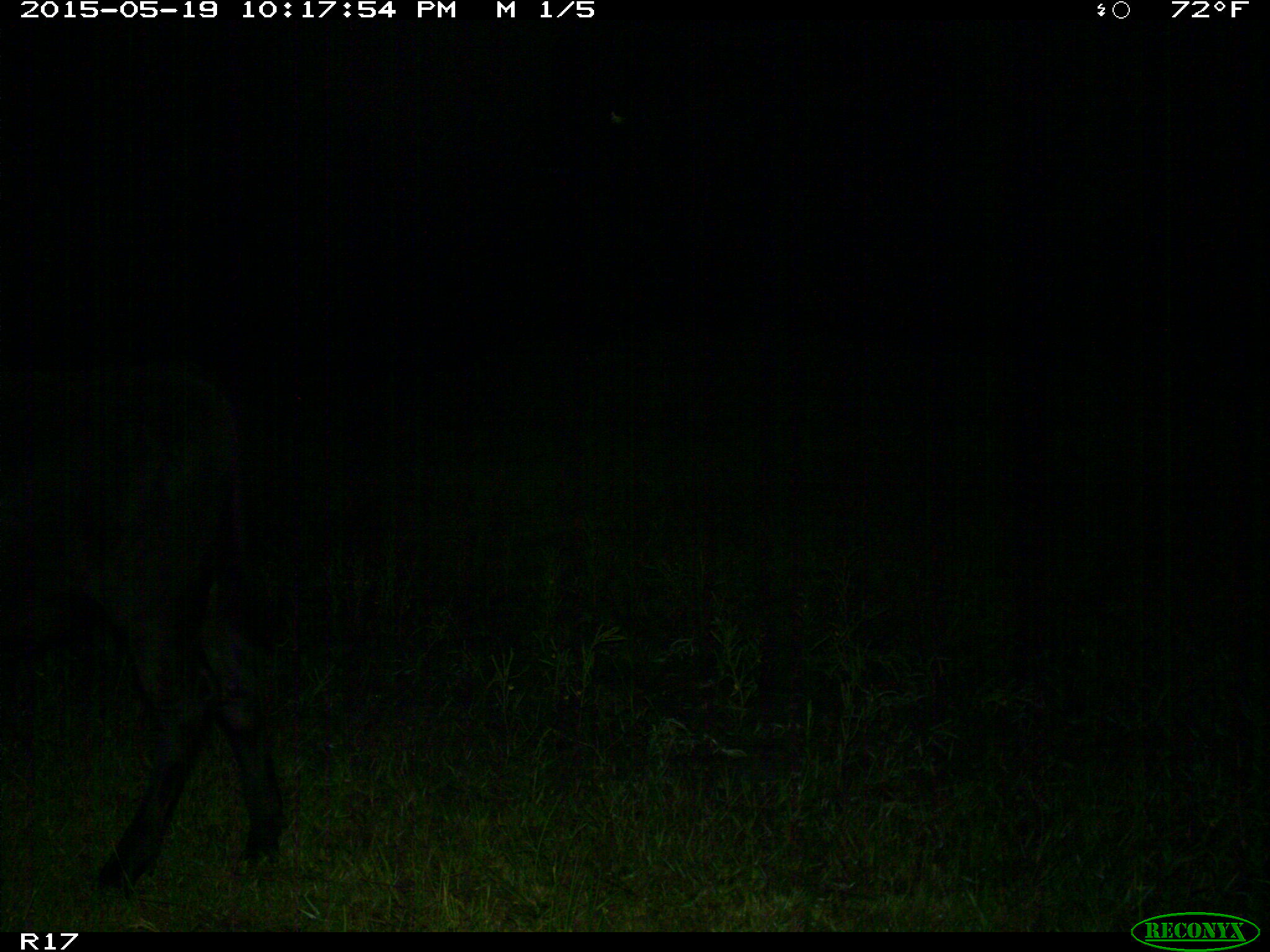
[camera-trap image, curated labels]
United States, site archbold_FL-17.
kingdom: Animalia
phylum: Chordata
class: Mammalia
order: Artiodactyla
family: Bovidae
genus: Bos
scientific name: Bos taurus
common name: domestic cow